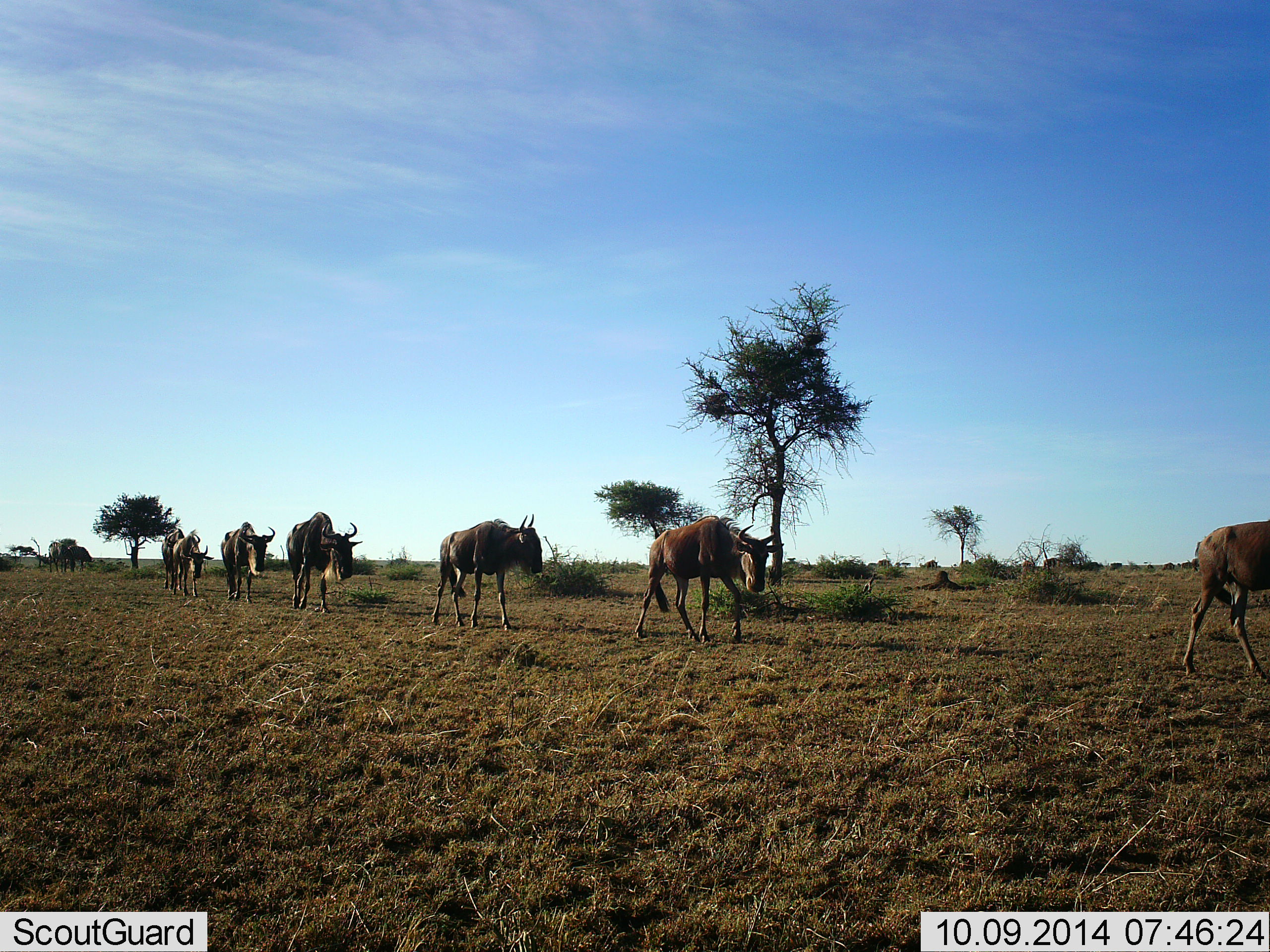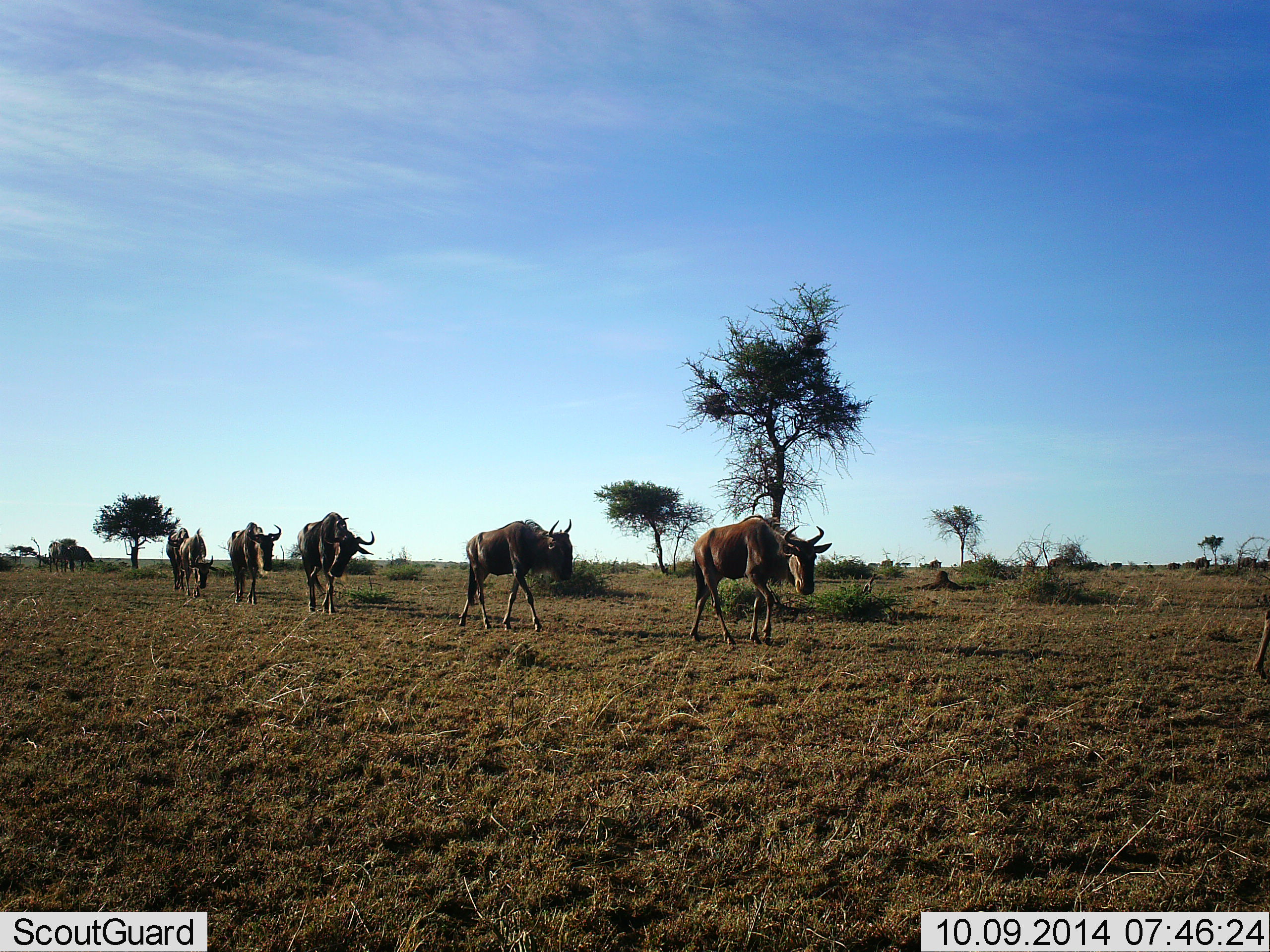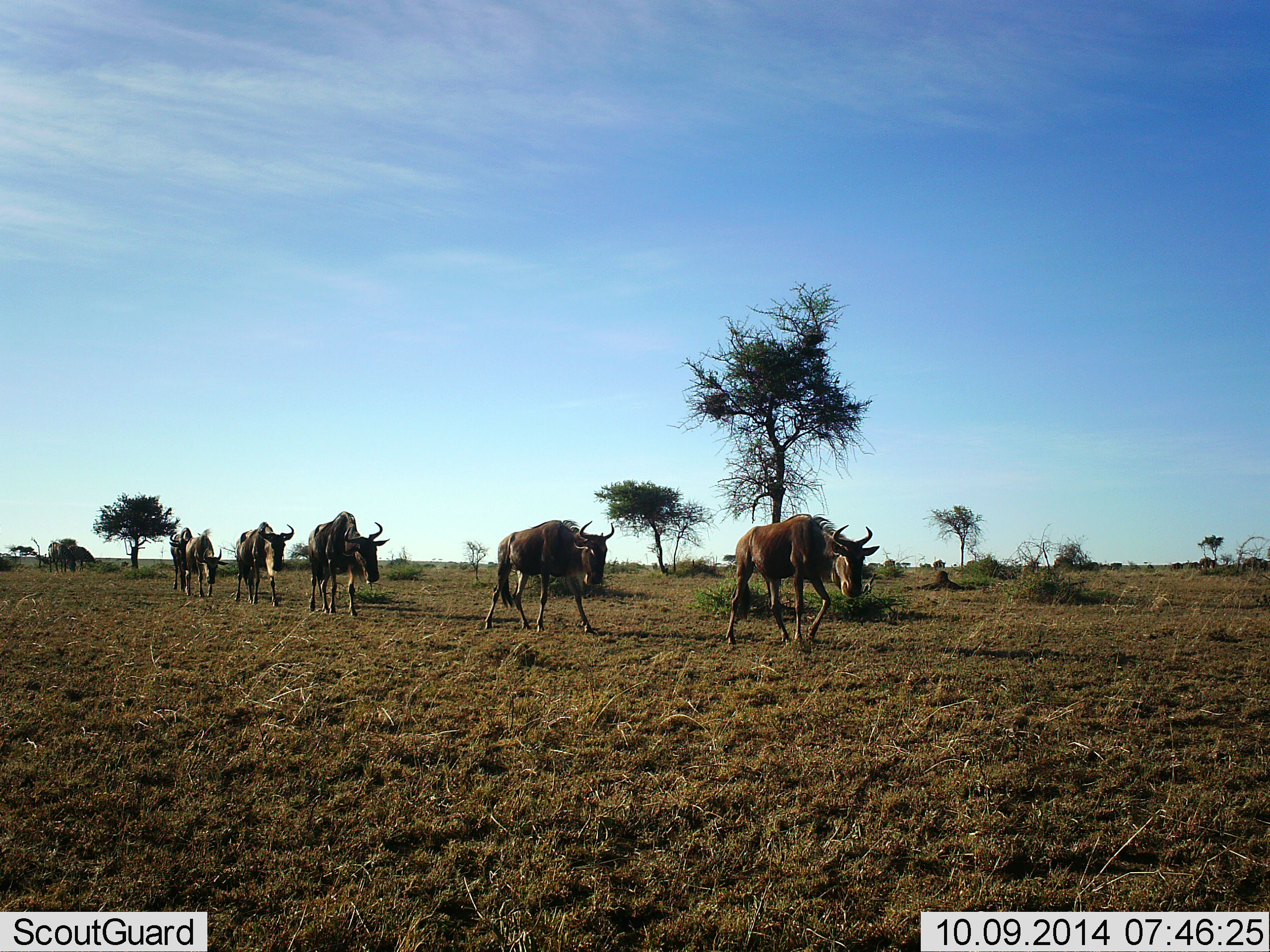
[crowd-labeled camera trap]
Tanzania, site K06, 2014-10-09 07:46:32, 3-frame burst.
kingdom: Animalia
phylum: Chordata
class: Mammalia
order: Artiodactyla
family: Bovidae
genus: Connochaetes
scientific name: Connochaetes taurinus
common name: blue wildebeest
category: wildebeest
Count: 9.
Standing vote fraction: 0%.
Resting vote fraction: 0%.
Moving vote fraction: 100%.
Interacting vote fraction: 0%.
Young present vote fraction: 10%.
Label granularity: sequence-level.